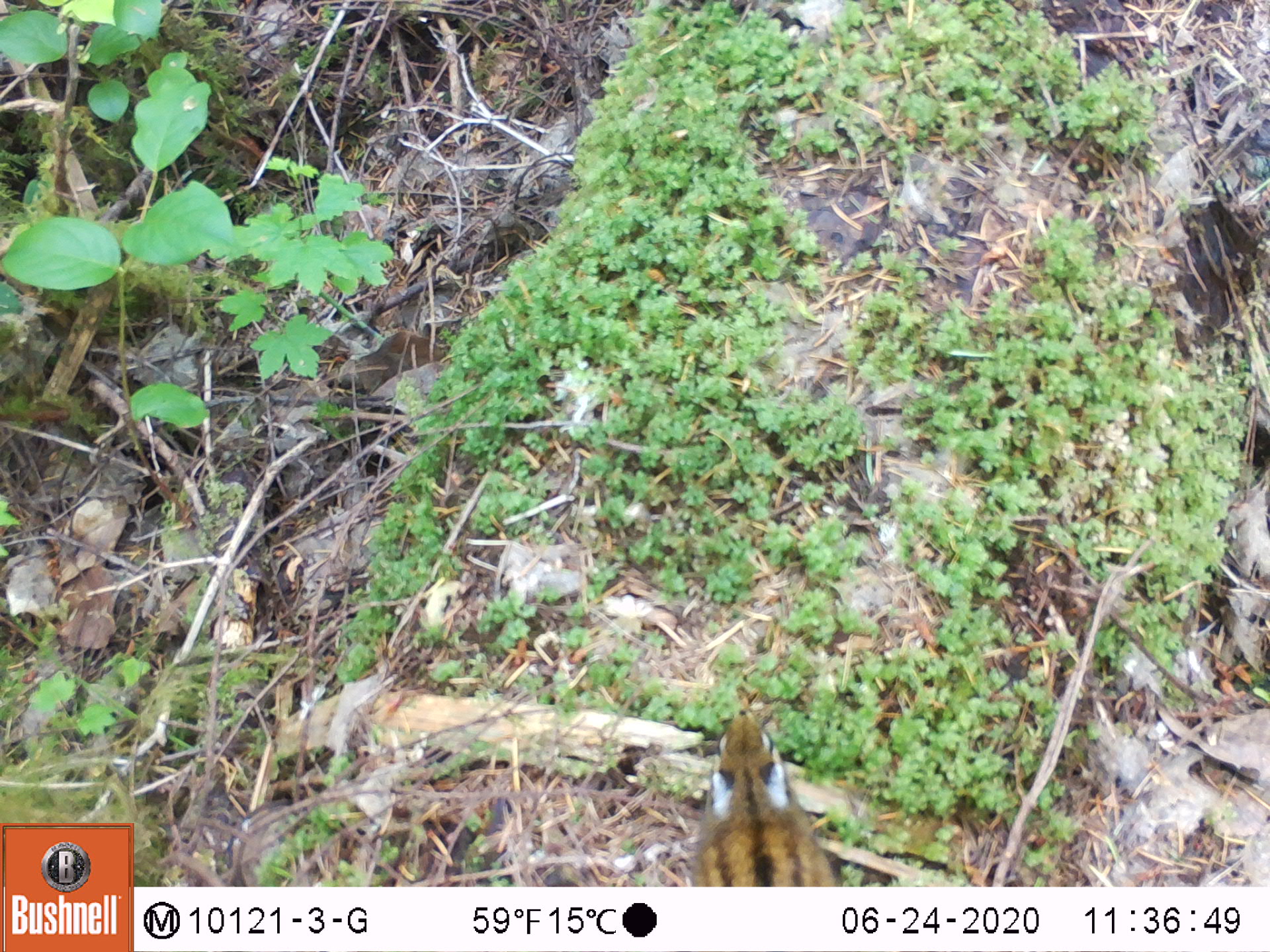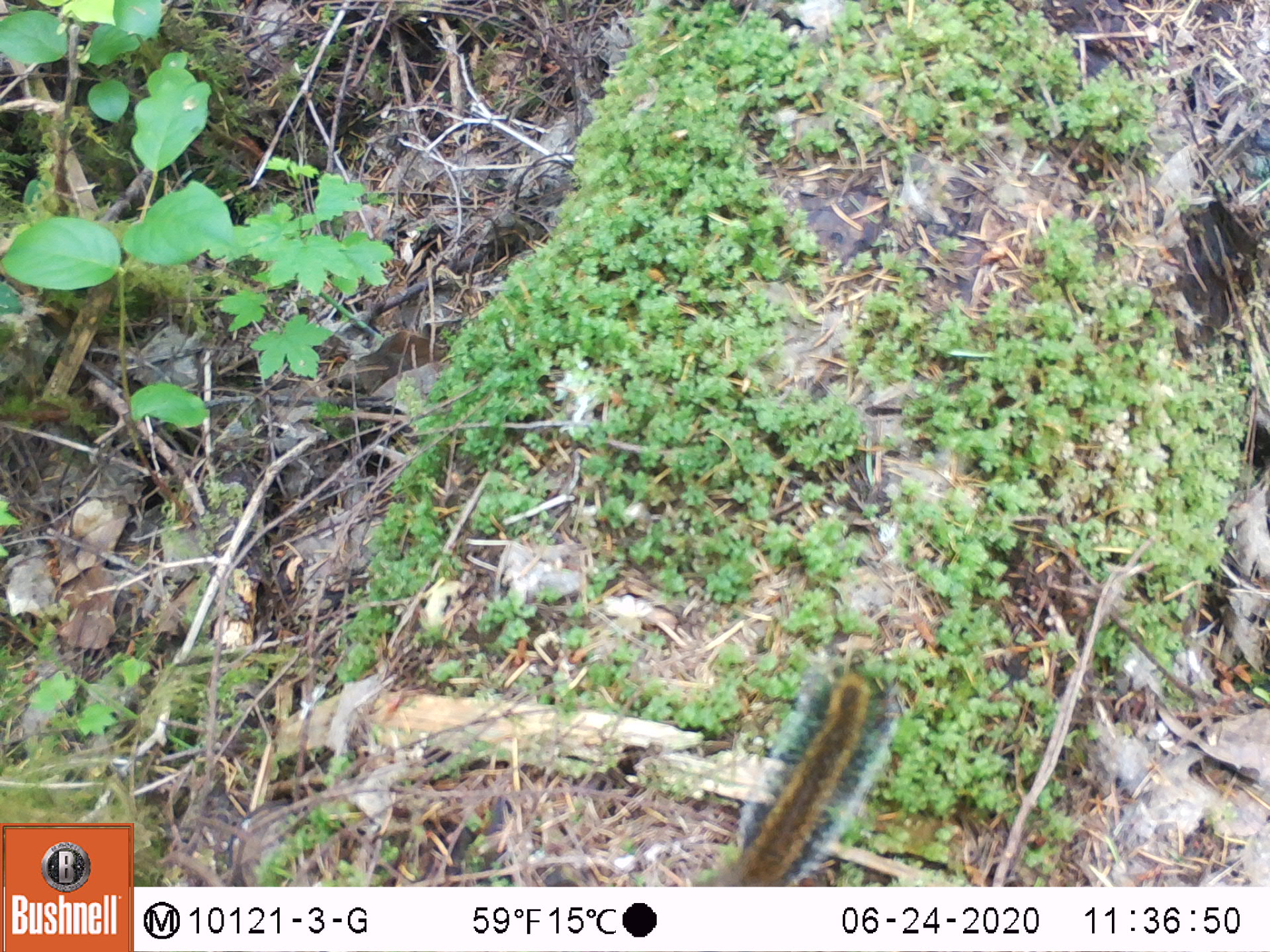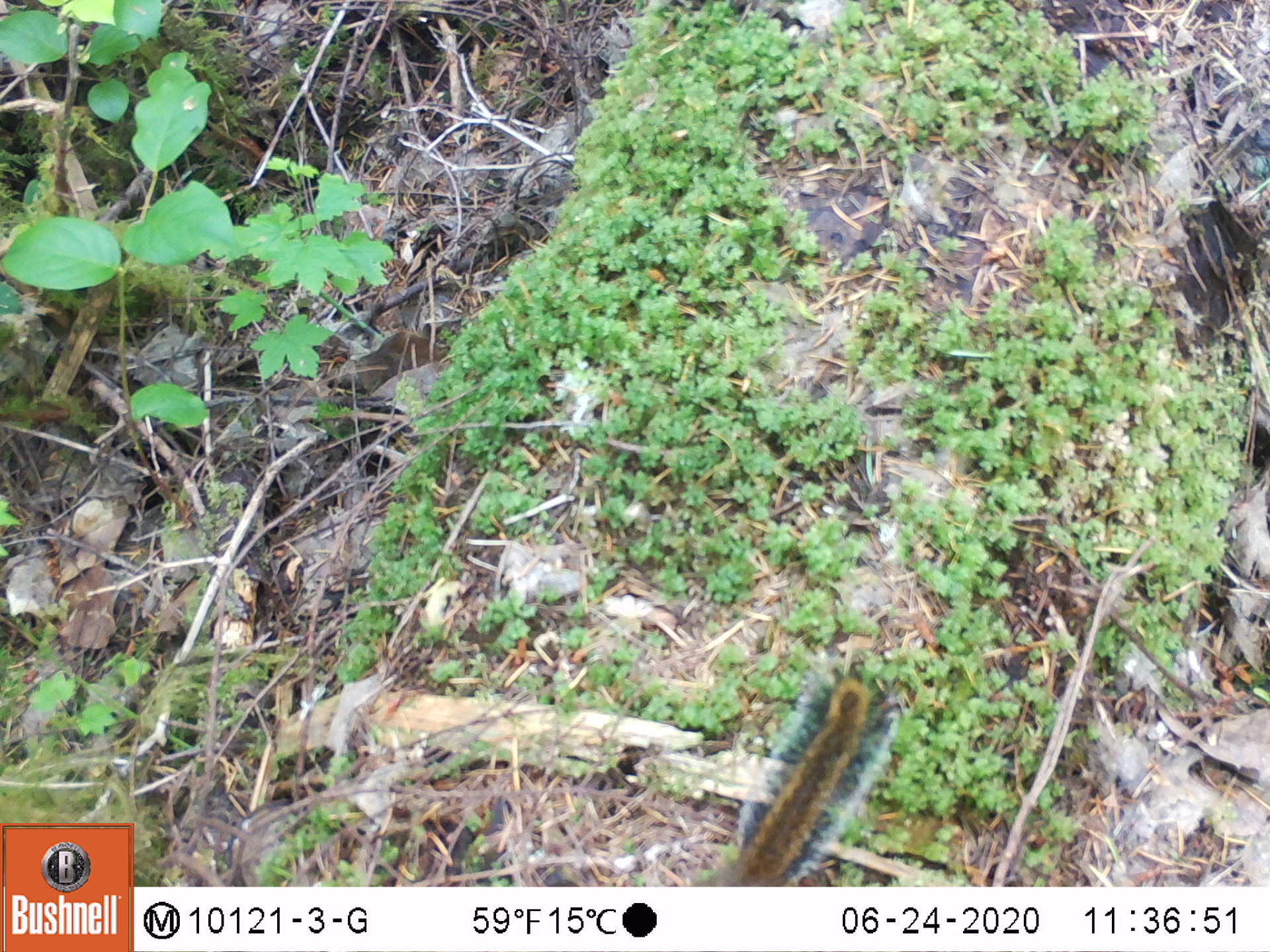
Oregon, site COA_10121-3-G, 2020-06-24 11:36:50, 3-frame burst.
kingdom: Animalia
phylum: Chordata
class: Mammalia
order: Rodentia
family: Sciuridae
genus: Neotamias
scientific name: Neotamias townsendii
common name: townsend's chipmunk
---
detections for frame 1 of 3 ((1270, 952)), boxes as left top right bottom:
townsend's chipmunk: 684 699 843 882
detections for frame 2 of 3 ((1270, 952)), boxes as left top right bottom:
townsend's chipmunk: 702 655 907 880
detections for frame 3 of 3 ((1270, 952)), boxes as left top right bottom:
townsend's chipmunk: 695 660 902 884